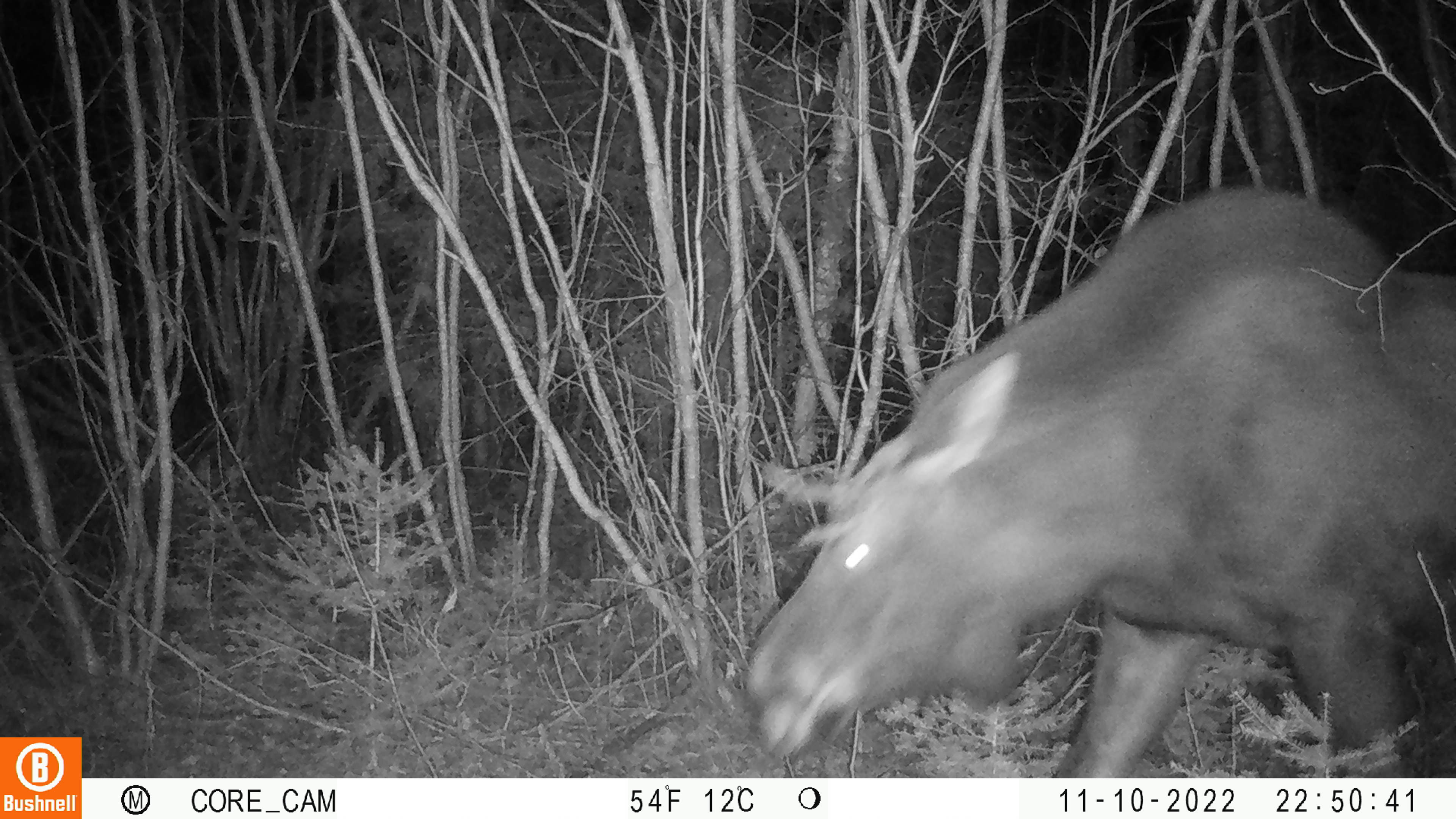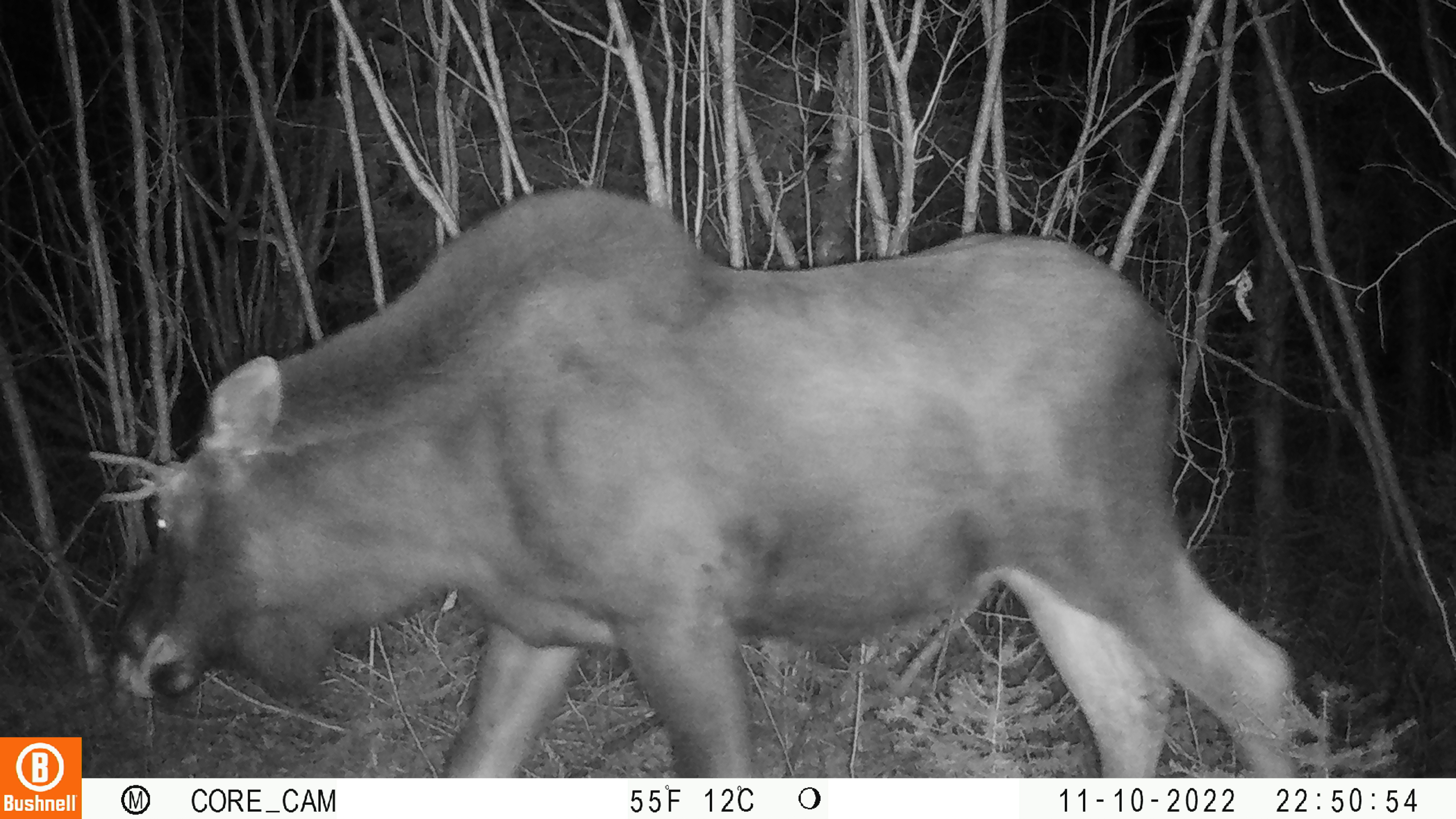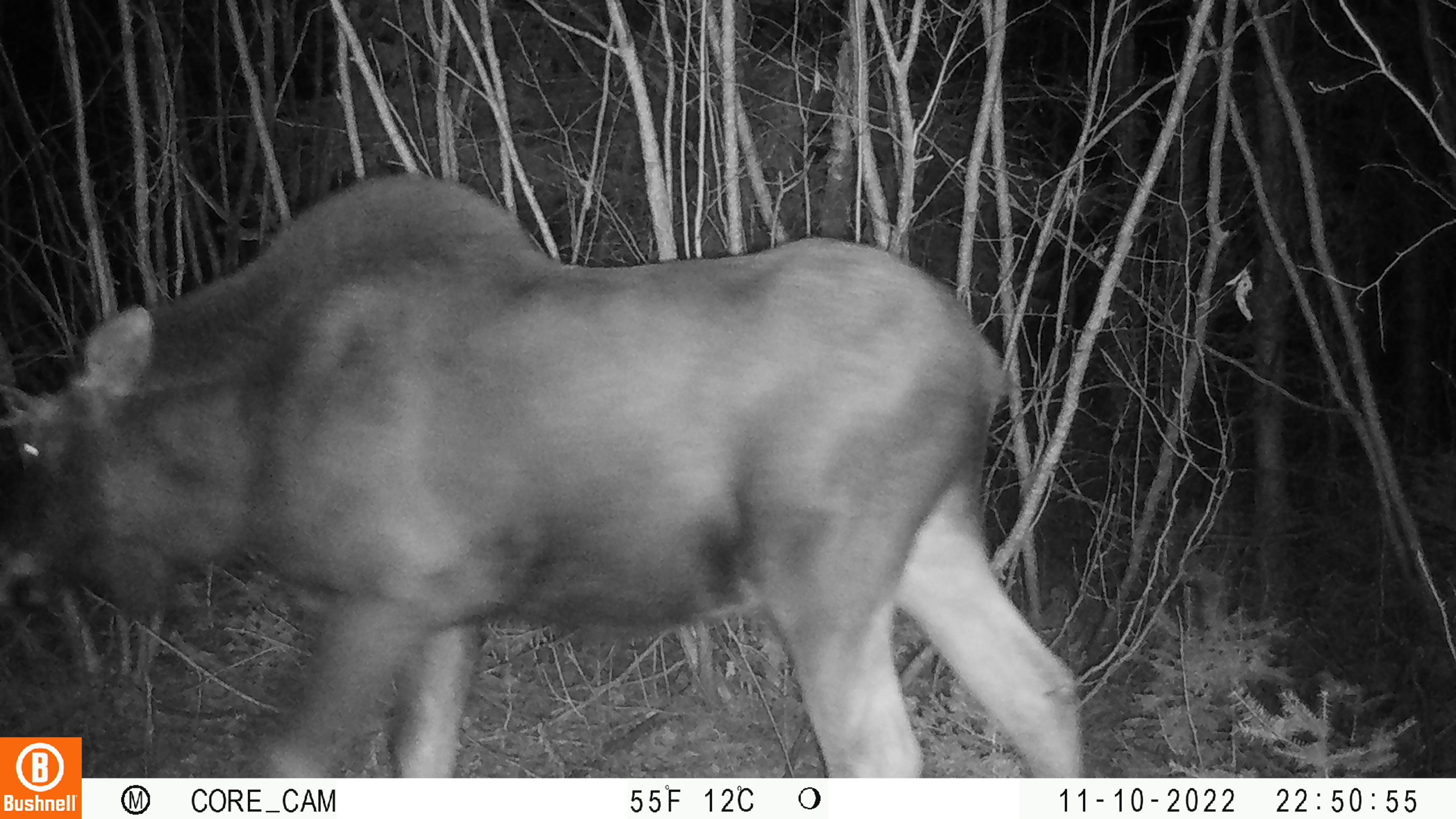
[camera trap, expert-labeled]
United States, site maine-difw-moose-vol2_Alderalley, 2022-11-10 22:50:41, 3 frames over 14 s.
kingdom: Animalia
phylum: Chordata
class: Mammalia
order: Artiodactyla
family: Cervidae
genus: Alces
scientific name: Alces alces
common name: moose